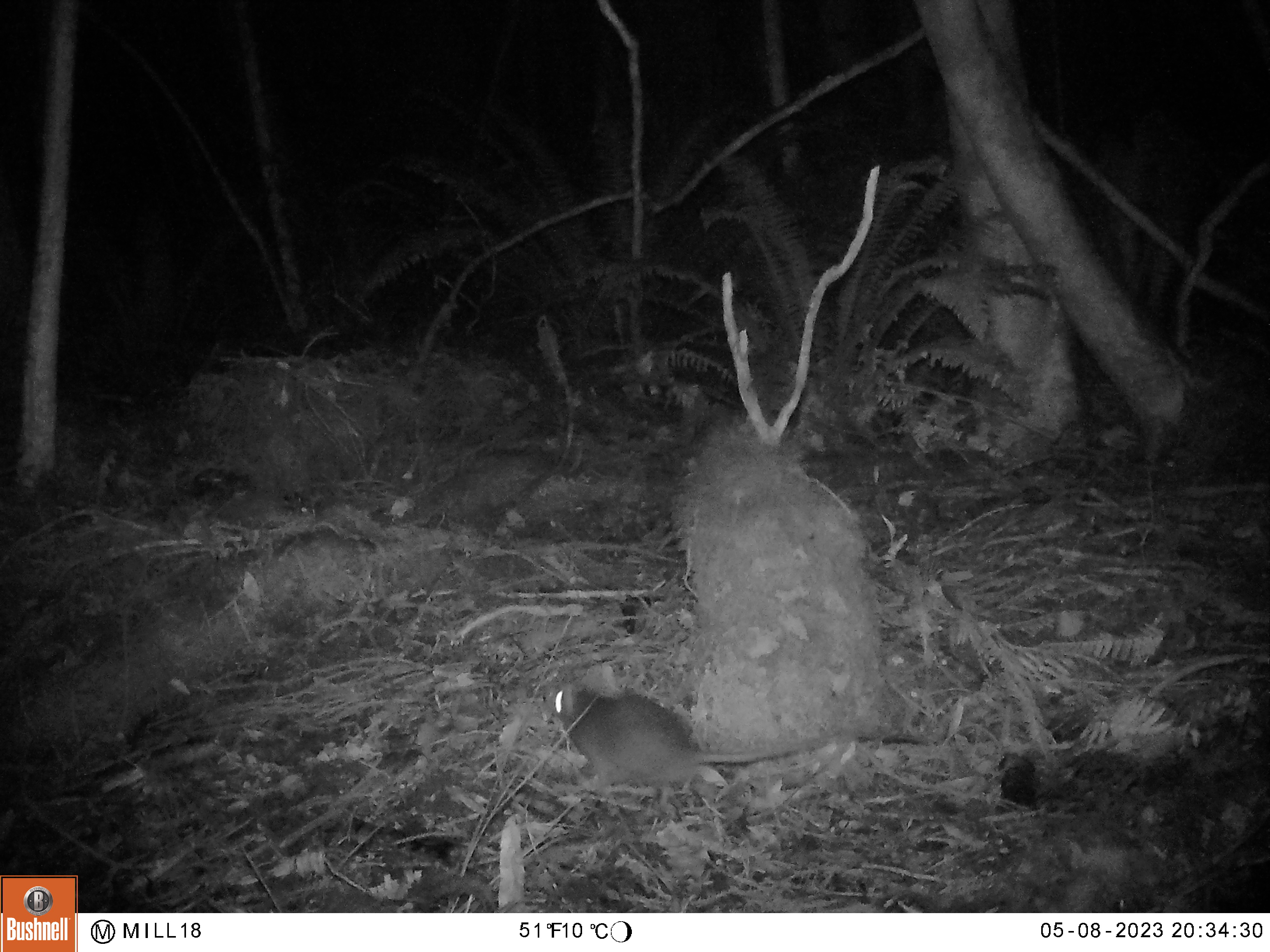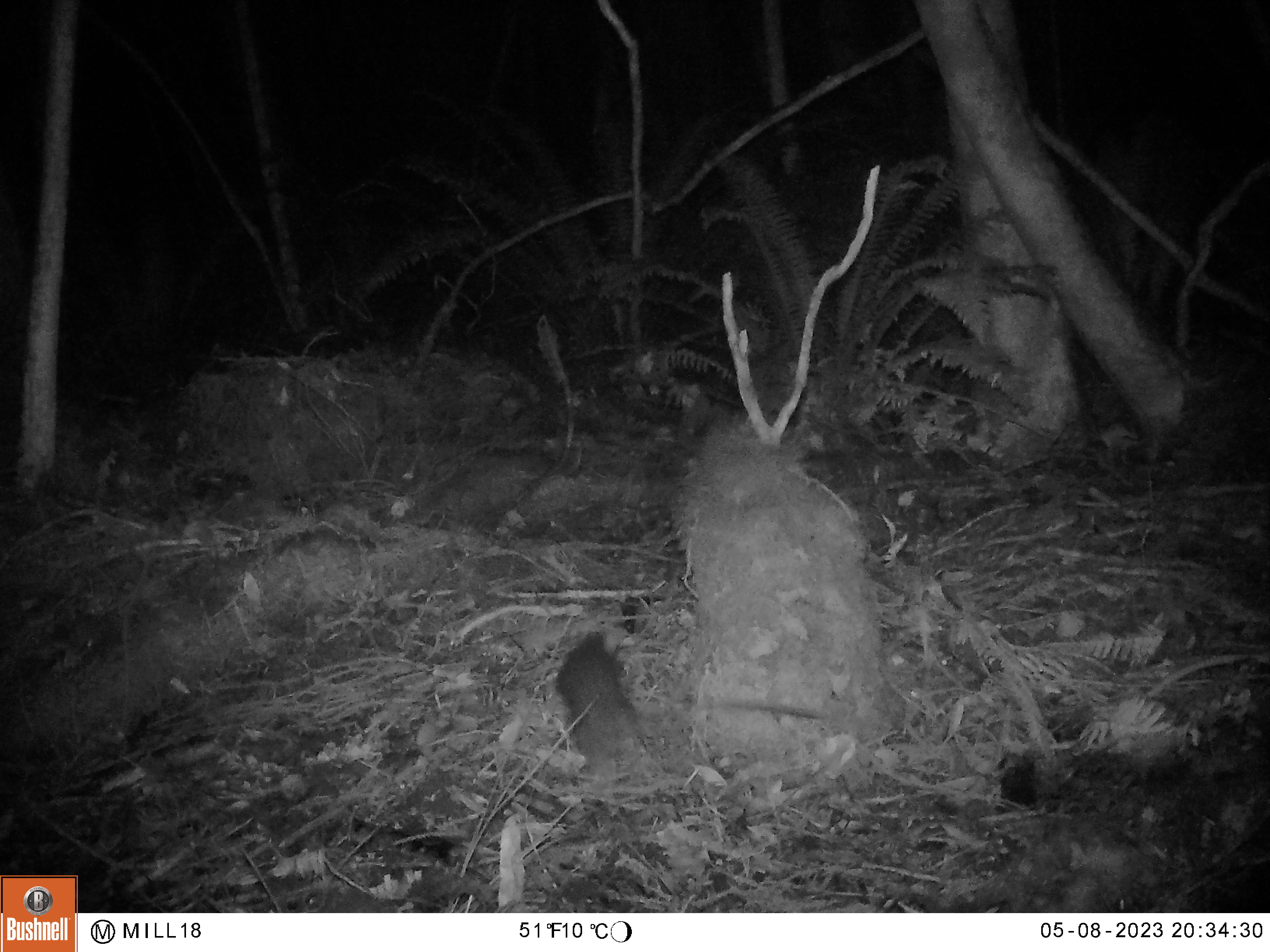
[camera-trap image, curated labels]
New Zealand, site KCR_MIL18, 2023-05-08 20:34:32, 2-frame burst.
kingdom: Animalia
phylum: Chordata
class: Mammalia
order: Rodentia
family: Muridae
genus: Rattus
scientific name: Rattus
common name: rat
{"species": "rat (Rattus)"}